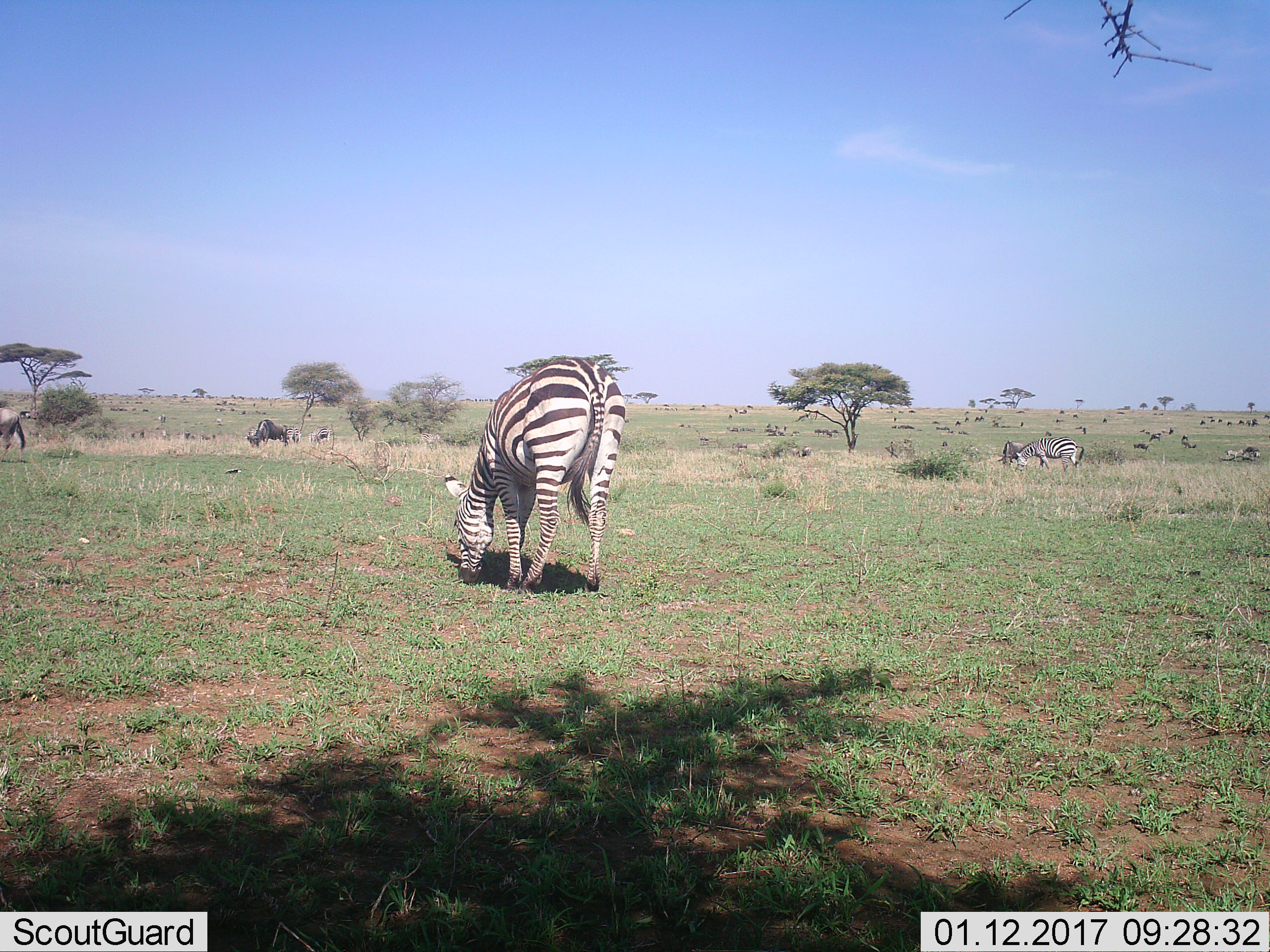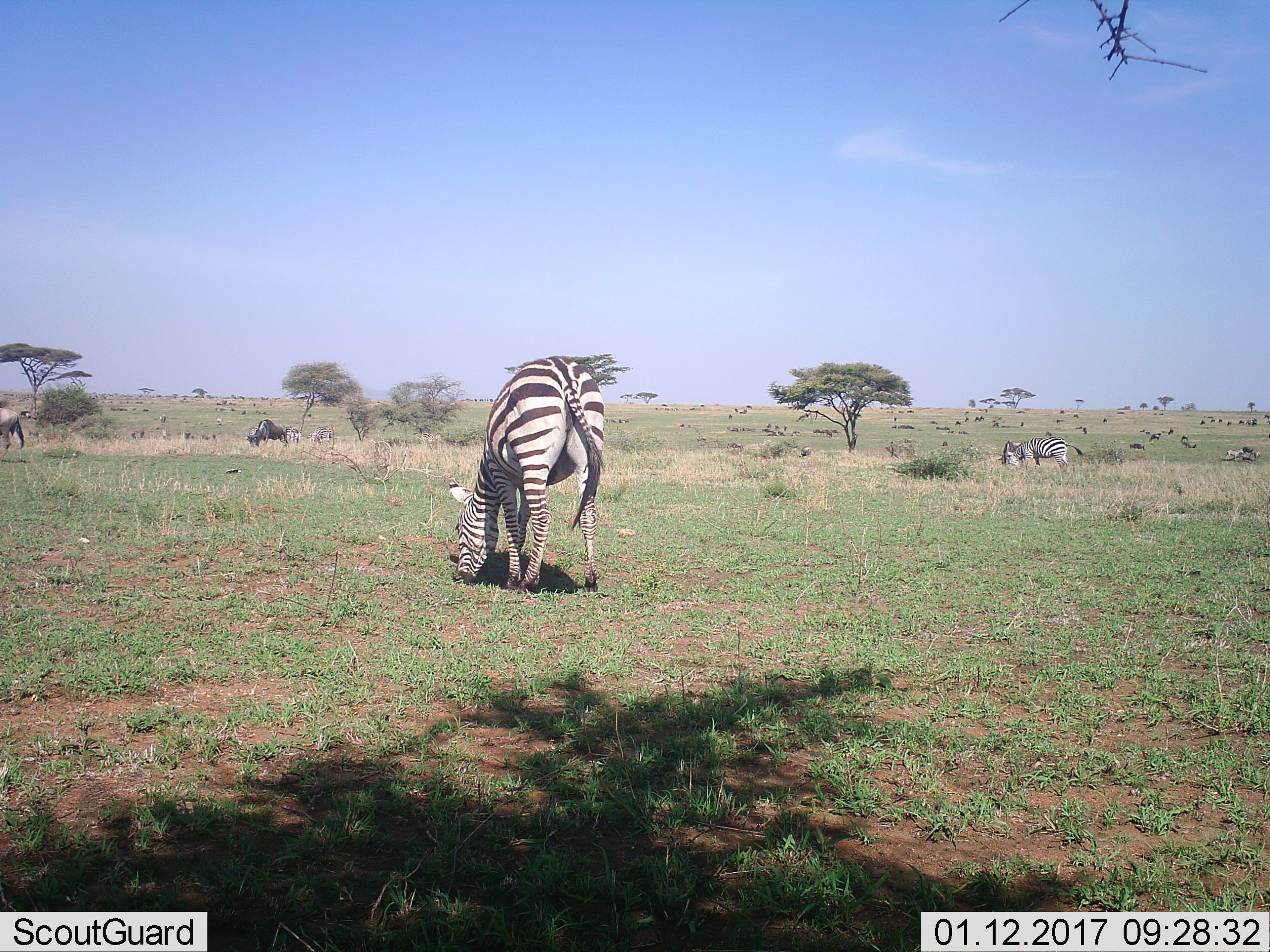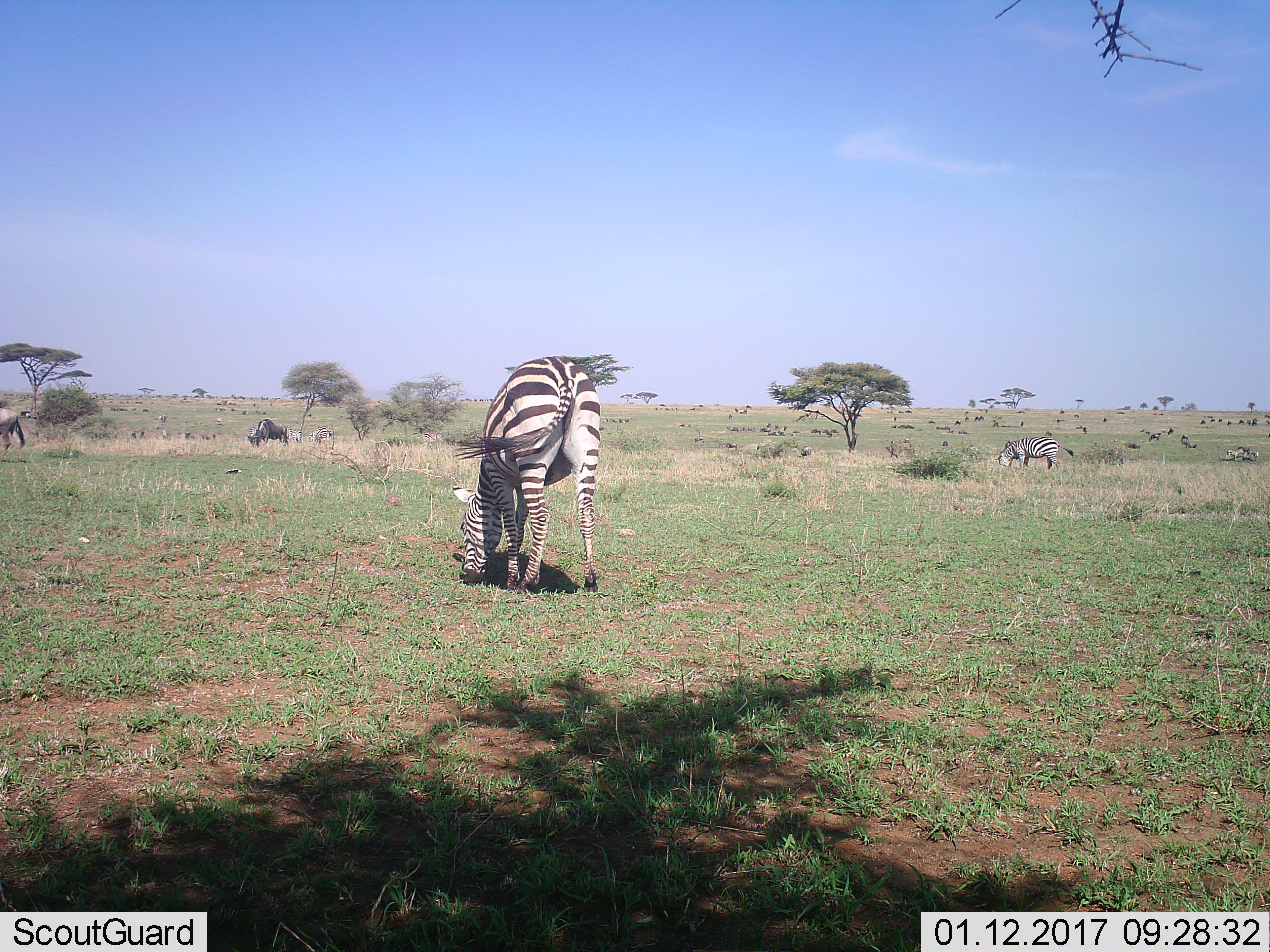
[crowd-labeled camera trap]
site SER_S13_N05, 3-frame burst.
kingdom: Animalia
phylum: Chordata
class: Mammalia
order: Perissodactyla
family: Equidae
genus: Equus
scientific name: Equus quagga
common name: plains zebra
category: zebraplains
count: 11-50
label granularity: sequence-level